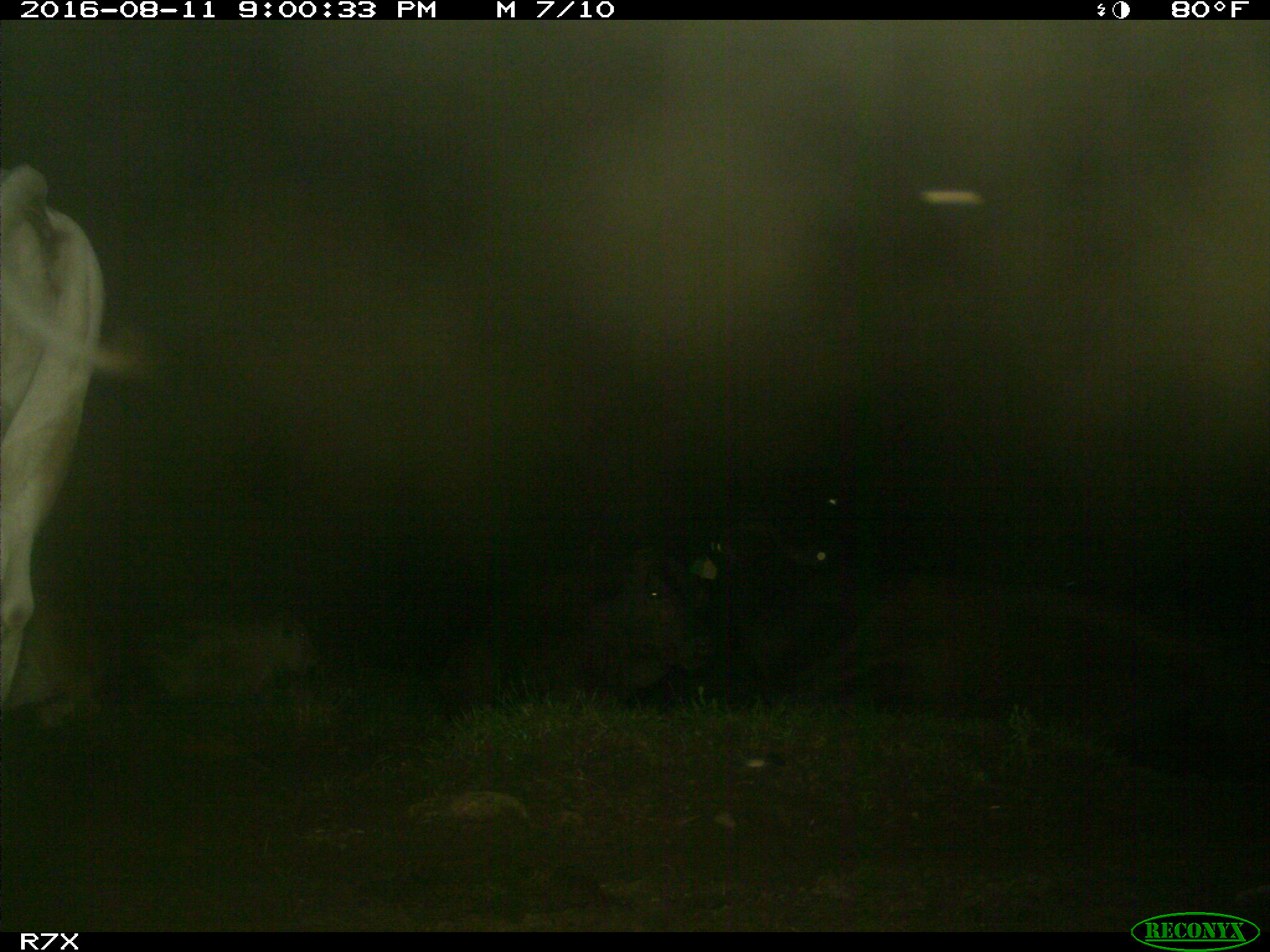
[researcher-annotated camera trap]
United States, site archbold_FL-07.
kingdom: Animalia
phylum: Chordata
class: Mammalia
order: Artiodactyla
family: Bovidae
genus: Bos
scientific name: Bos taurus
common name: domestic cow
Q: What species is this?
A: Bos taurus (domestic cow).